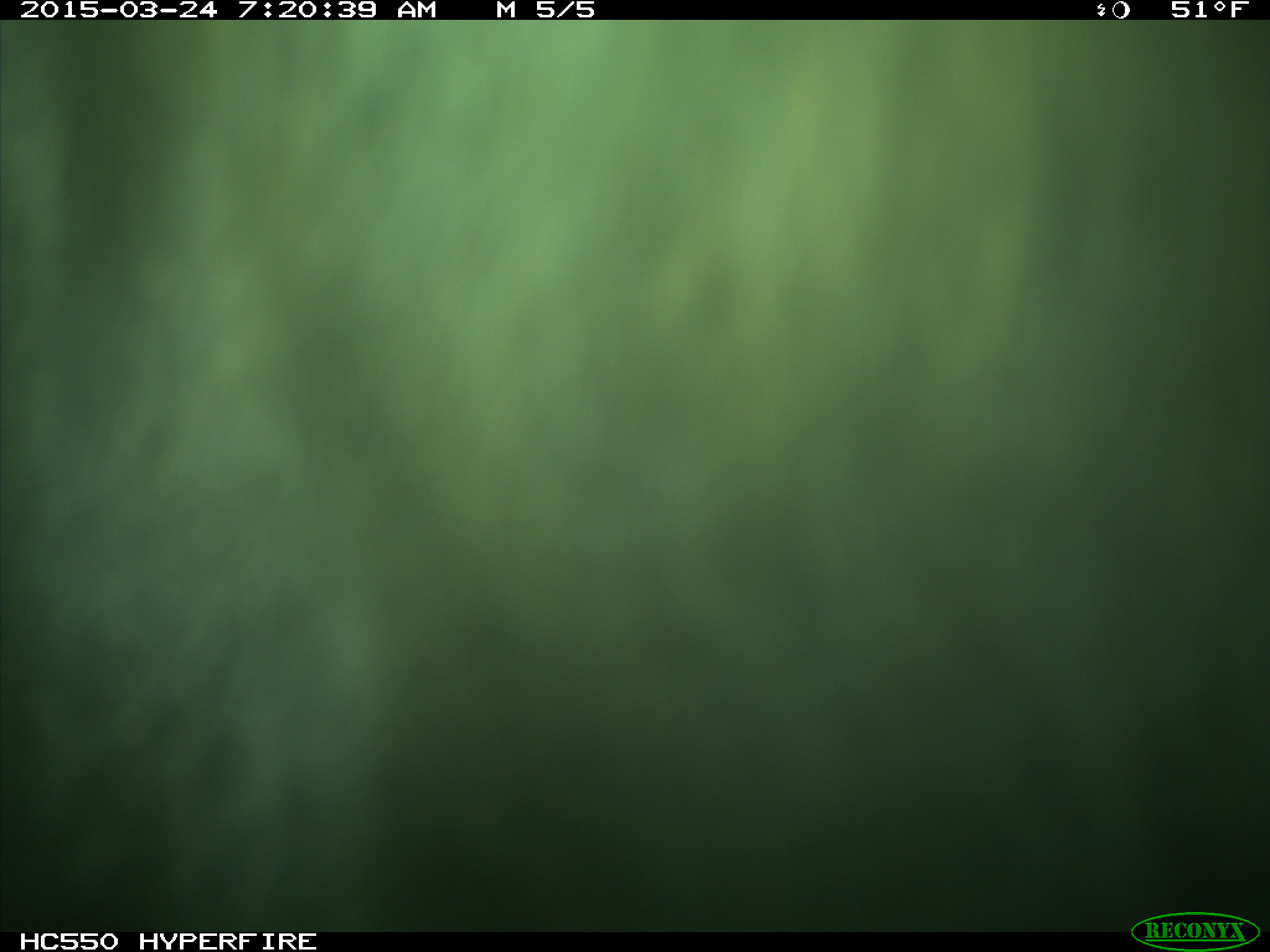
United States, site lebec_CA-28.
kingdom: Animalia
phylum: Chordata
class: Mammalia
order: Artiodactyla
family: Bovidae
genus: Bos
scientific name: Bos taurus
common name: domestic cow